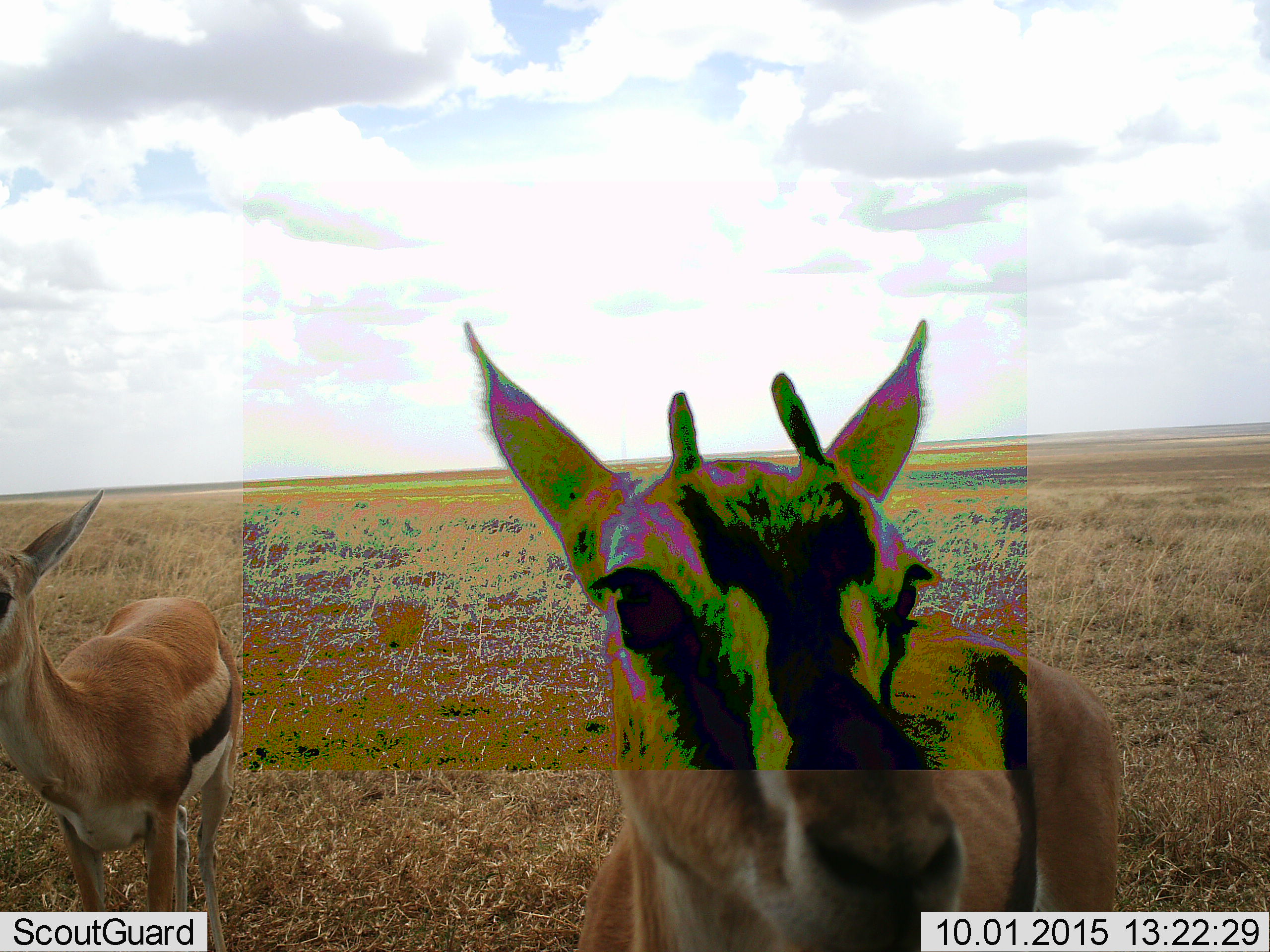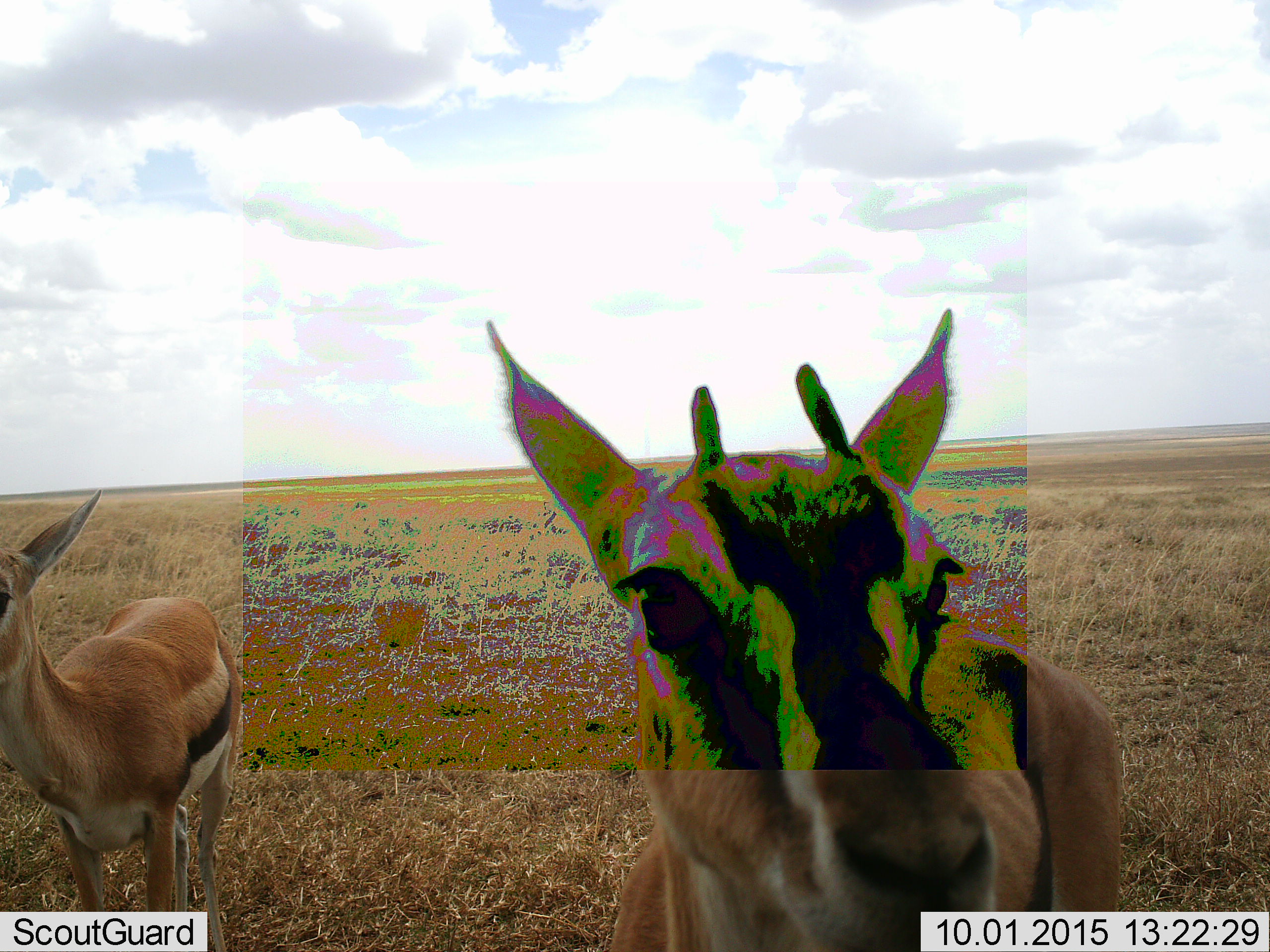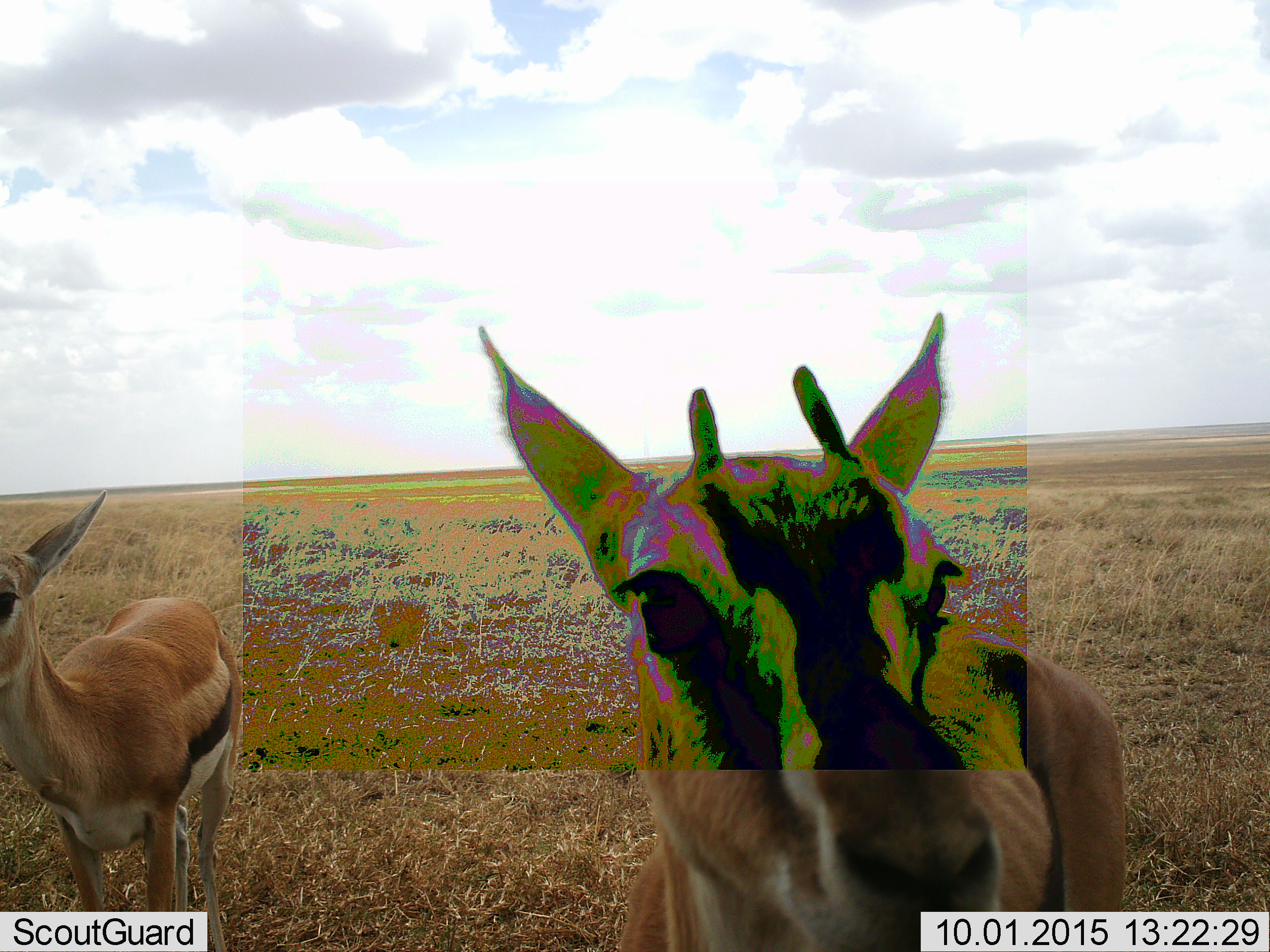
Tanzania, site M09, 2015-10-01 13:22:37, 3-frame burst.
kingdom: Animalia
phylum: Chordata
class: Mammalia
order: Artiodactyla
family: Bovidae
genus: Eudorcas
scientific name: Eudorcas thomsonii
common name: thomson's gazelle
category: gazellethomsons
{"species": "gazellethomsons (thomson's gazelle) (Eudorcas thomsonii)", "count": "2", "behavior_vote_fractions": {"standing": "100%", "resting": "0%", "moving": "0%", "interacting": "0%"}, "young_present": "0%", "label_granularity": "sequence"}